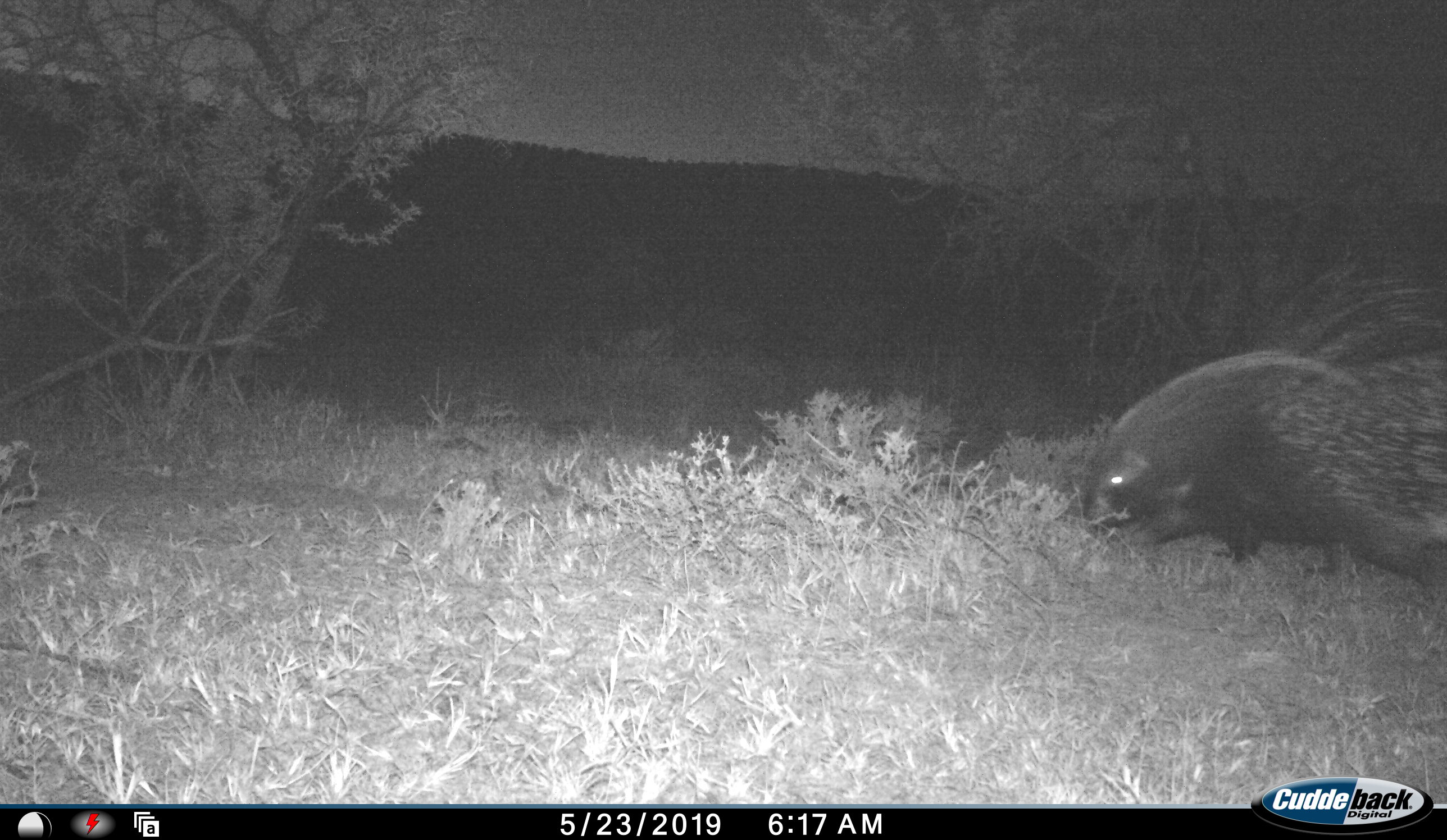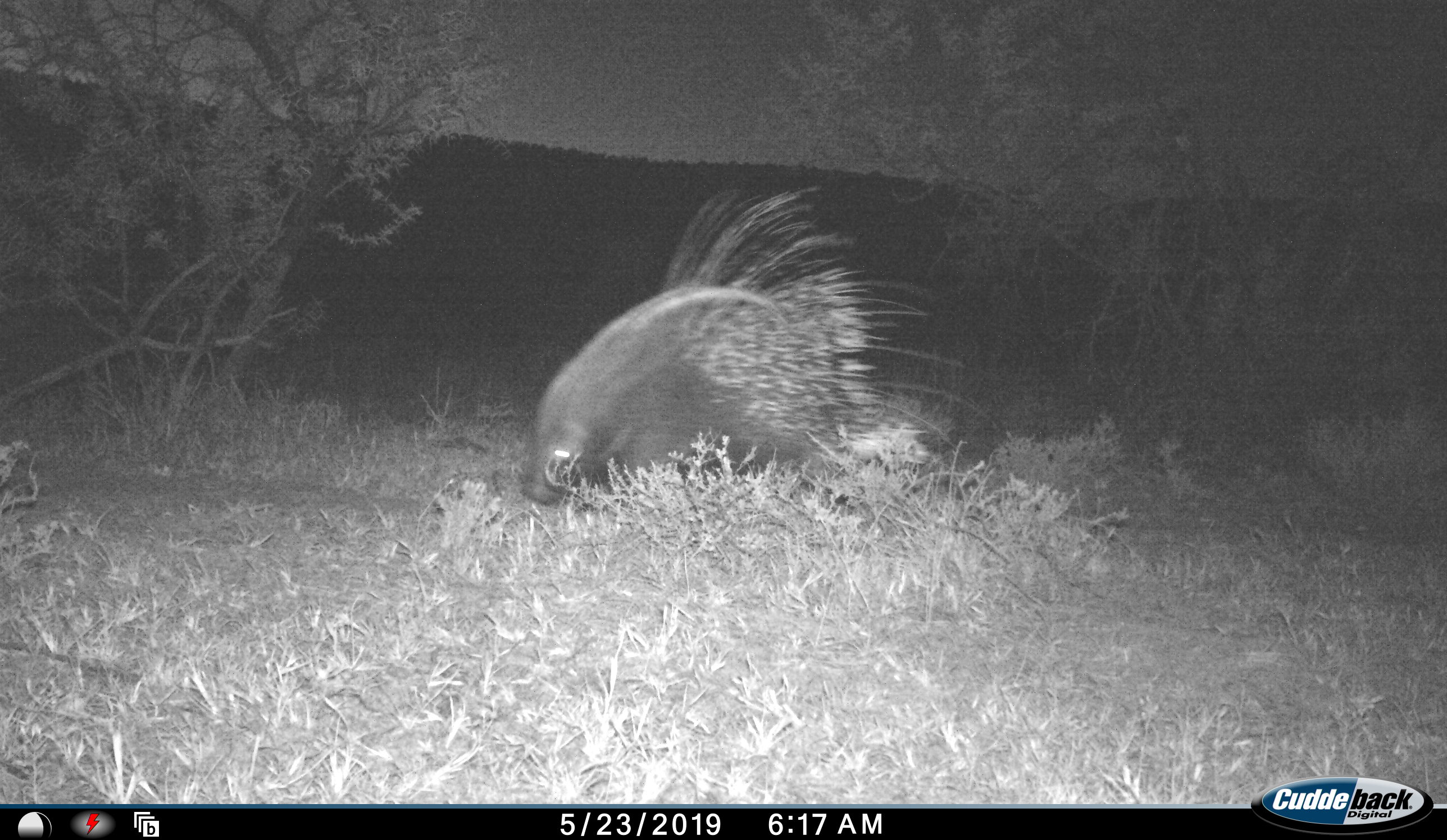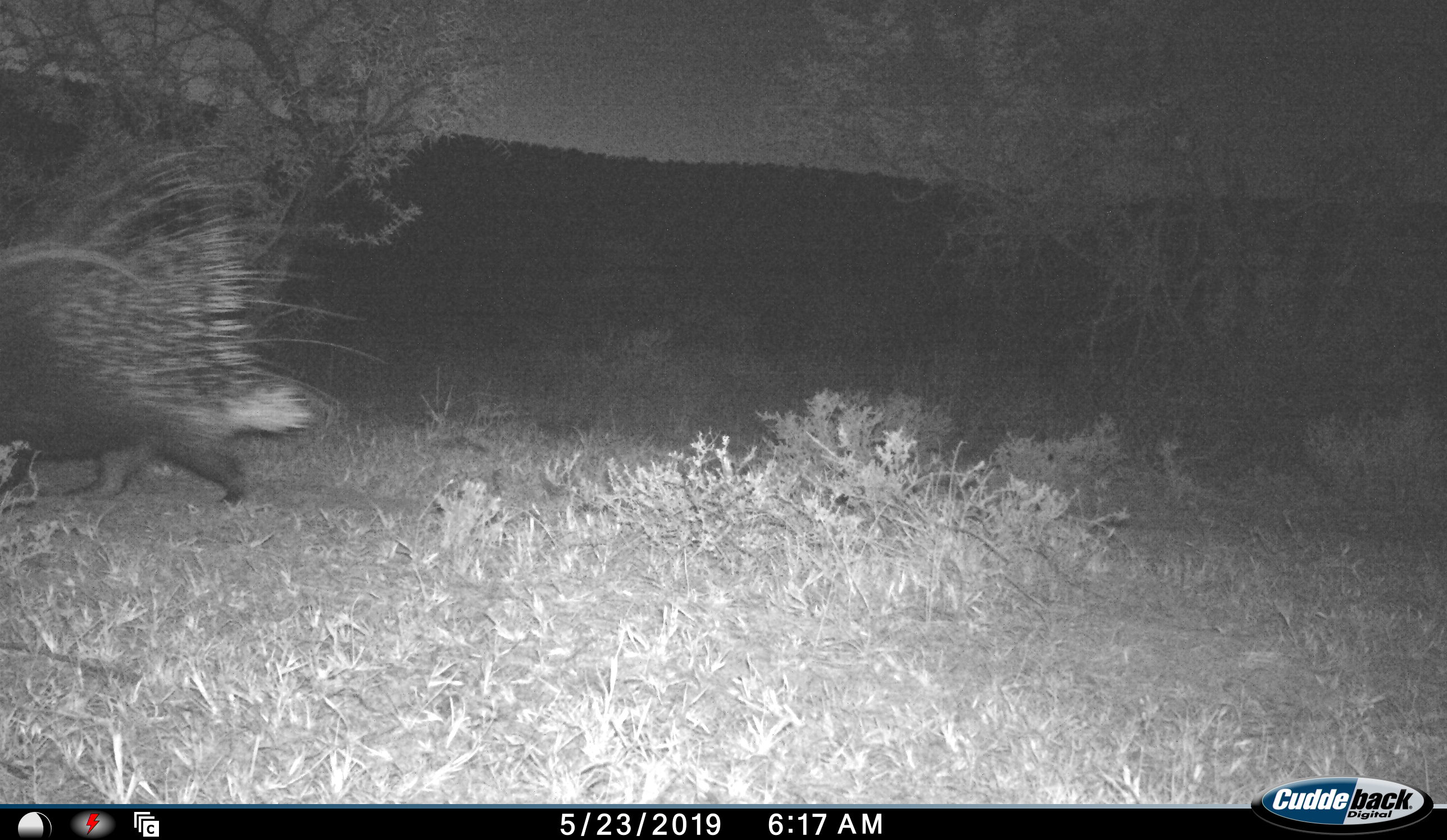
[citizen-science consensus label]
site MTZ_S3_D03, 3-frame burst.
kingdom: Animalia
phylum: Chordata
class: Mammalia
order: Rodentia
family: Hystricidae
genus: Hystrix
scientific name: Hystrix cristata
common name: crested porcupine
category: porcupine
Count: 1.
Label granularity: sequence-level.